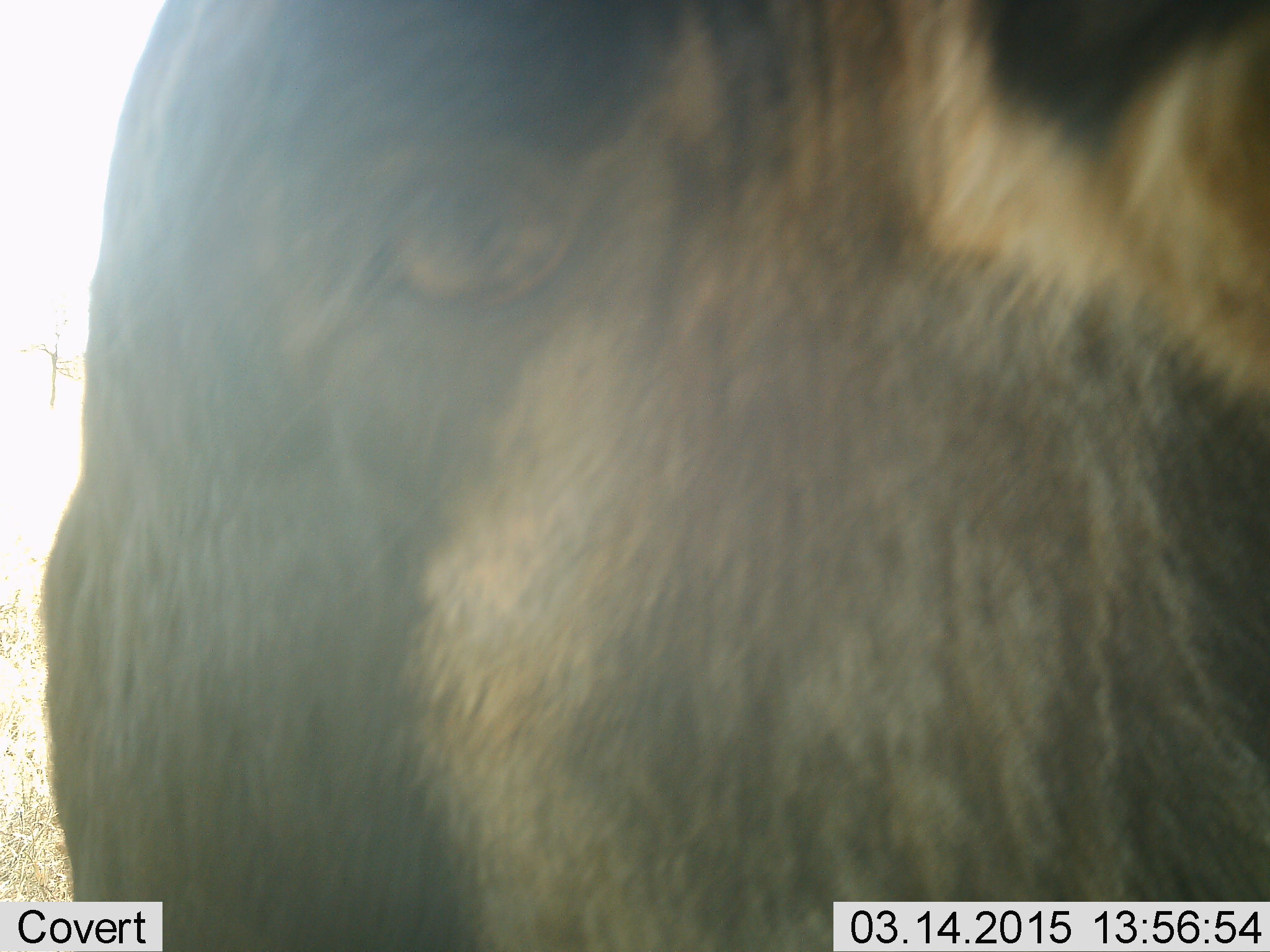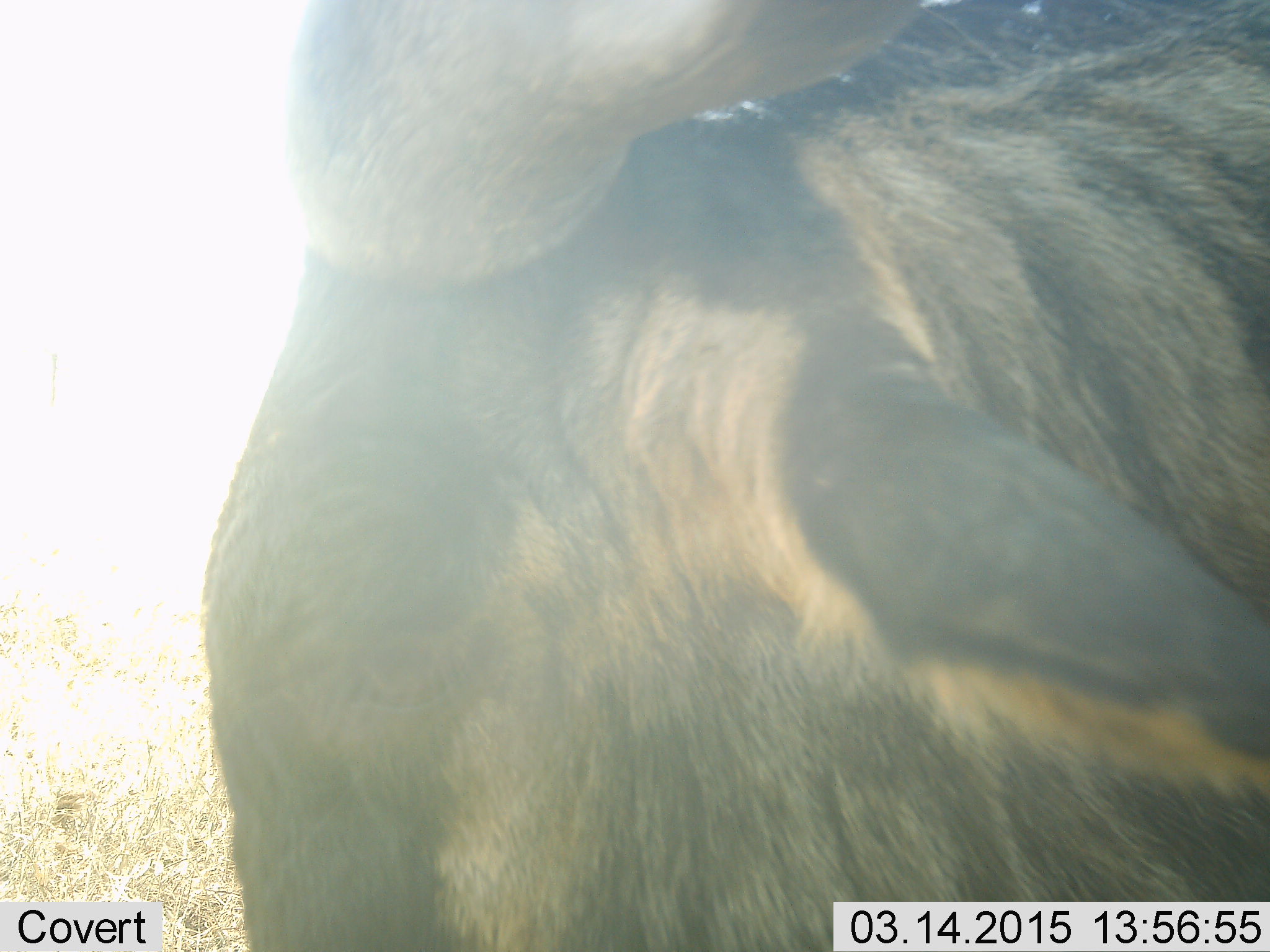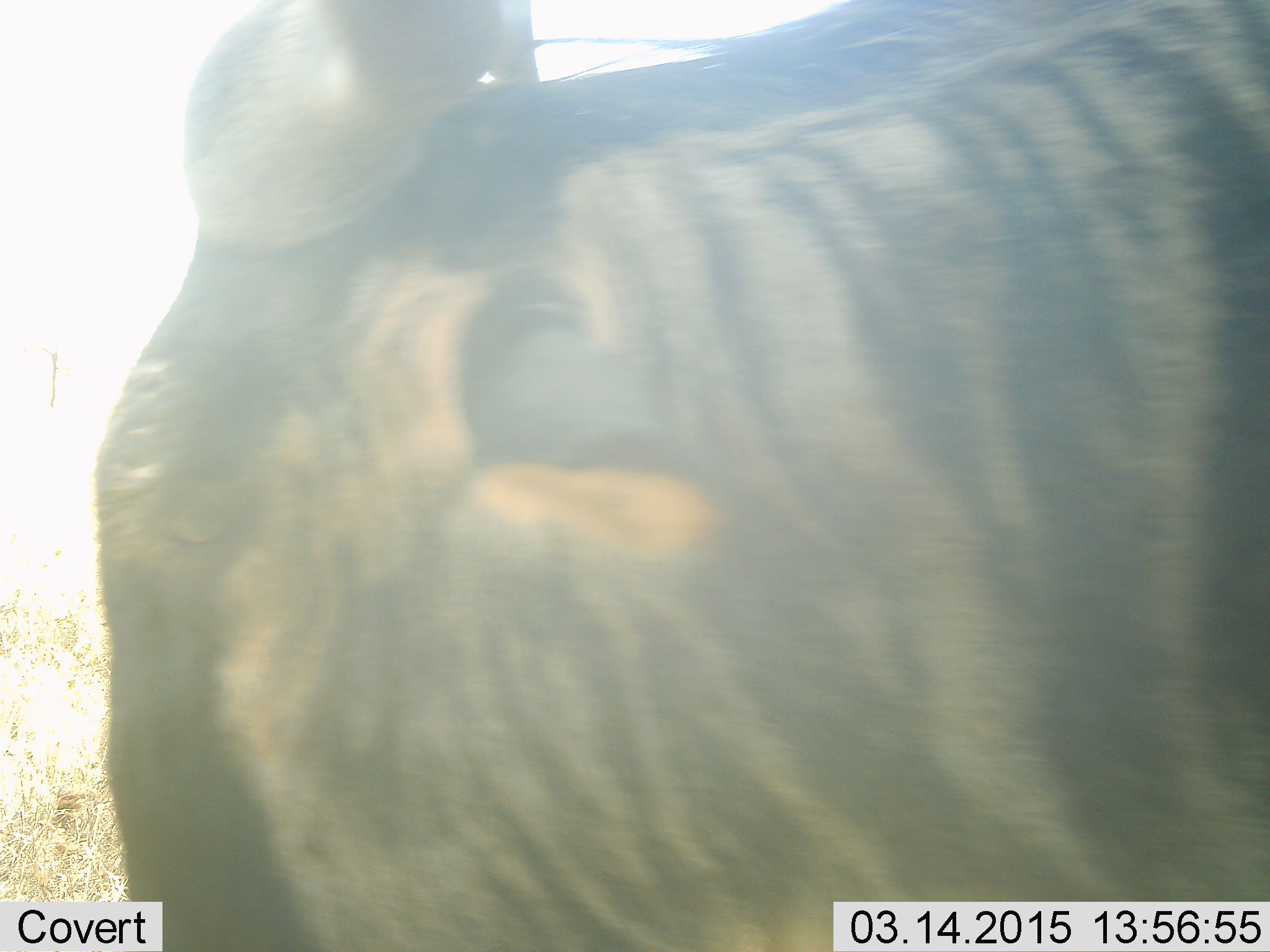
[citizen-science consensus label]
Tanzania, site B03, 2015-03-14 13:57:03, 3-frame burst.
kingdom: Animalia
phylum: Chordata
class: Mammalia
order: Artiodactyla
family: Bovidae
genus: Connochaetes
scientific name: Connochaetes taurinus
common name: blue wildebeest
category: wildebeest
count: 1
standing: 50%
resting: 0%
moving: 50%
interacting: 0%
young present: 0%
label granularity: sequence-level